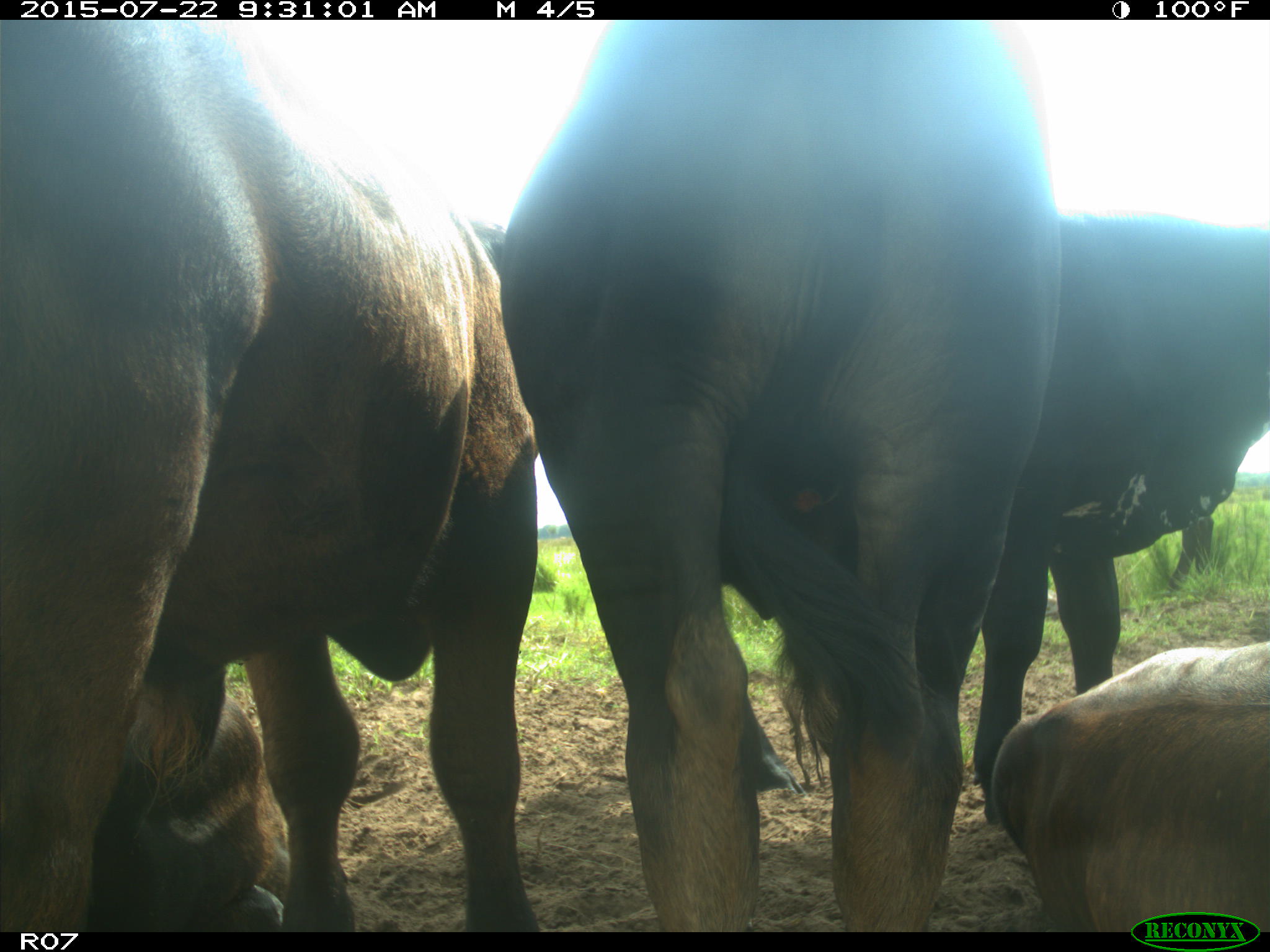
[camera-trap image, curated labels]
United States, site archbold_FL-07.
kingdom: Animalia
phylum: Chordata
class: Mammalia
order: Artiodactyla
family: Bovidae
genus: Bos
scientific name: Bos taurus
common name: domestic cow